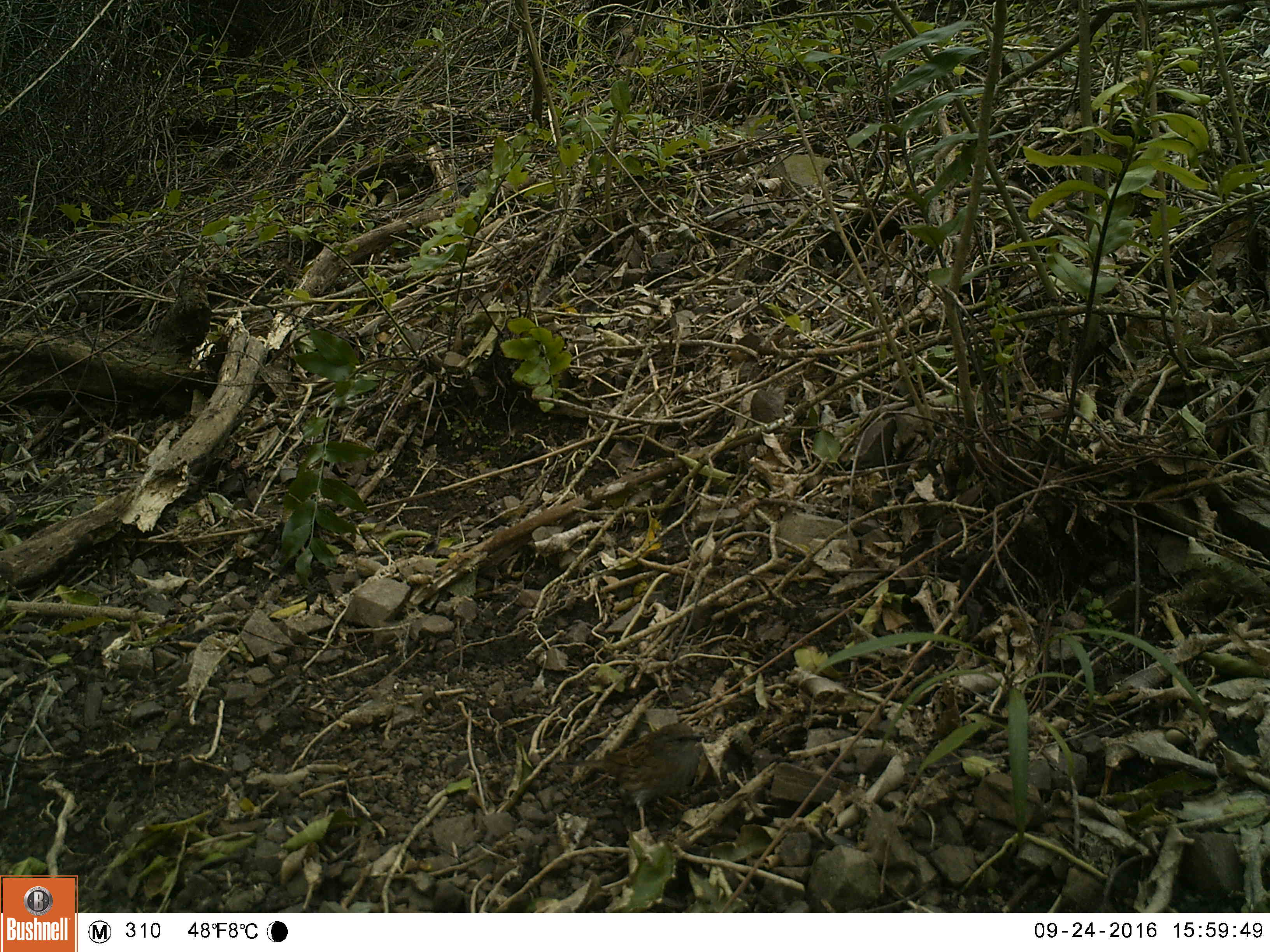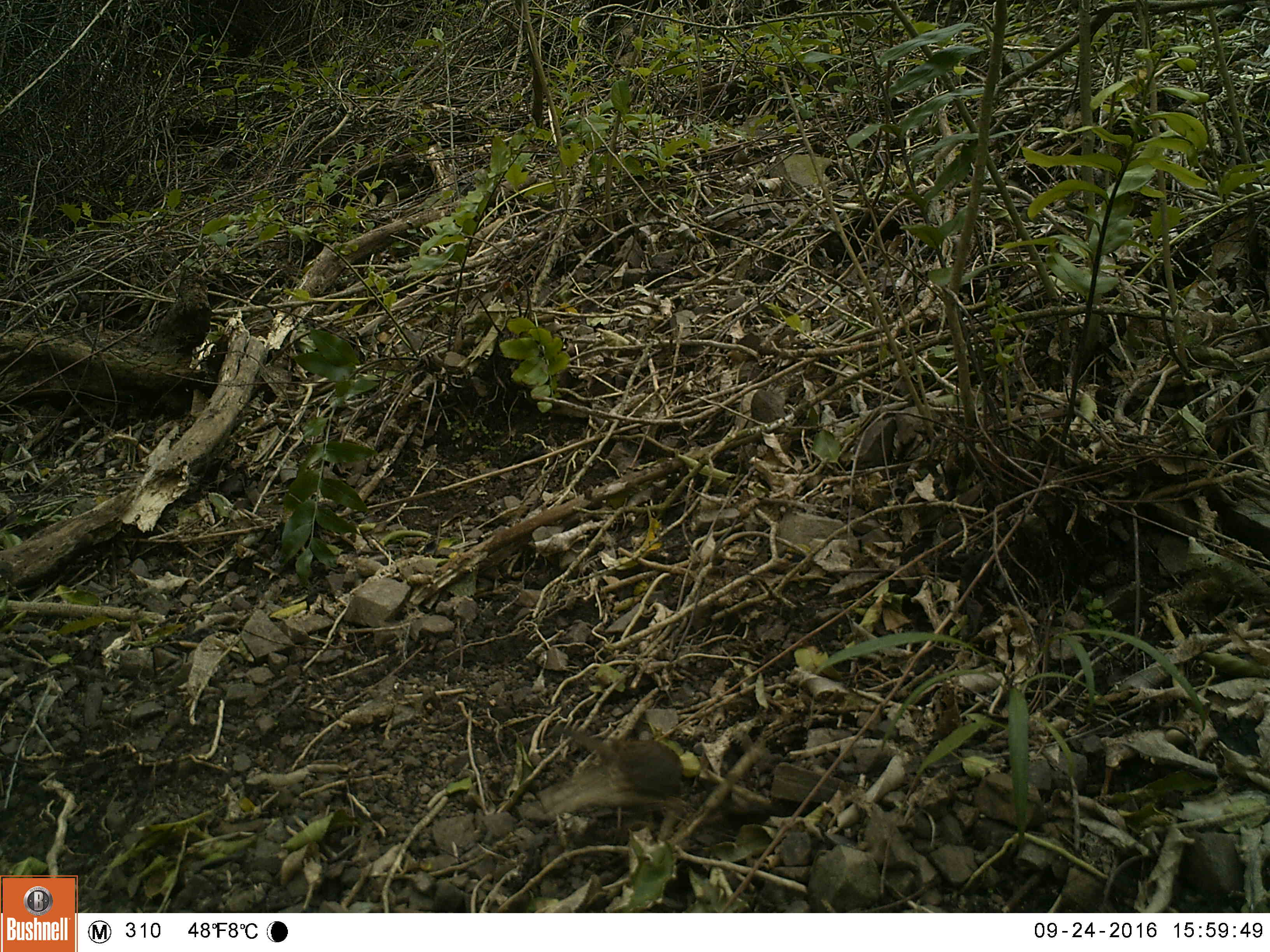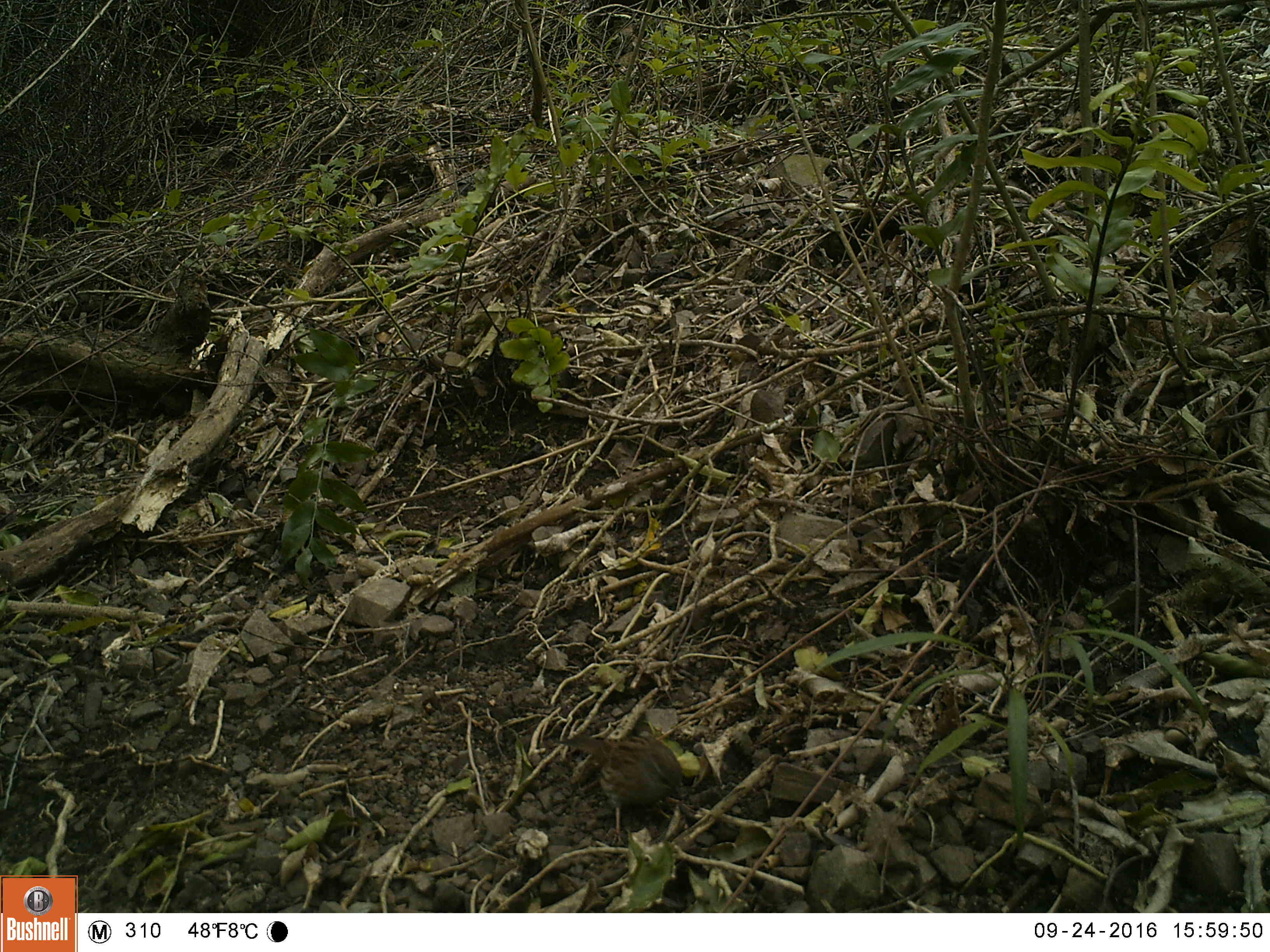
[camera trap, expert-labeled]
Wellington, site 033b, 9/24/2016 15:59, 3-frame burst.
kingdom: Animalia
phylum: Chordata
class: Aves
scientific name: Aves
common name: bird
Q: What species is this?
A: Bird (Aves).